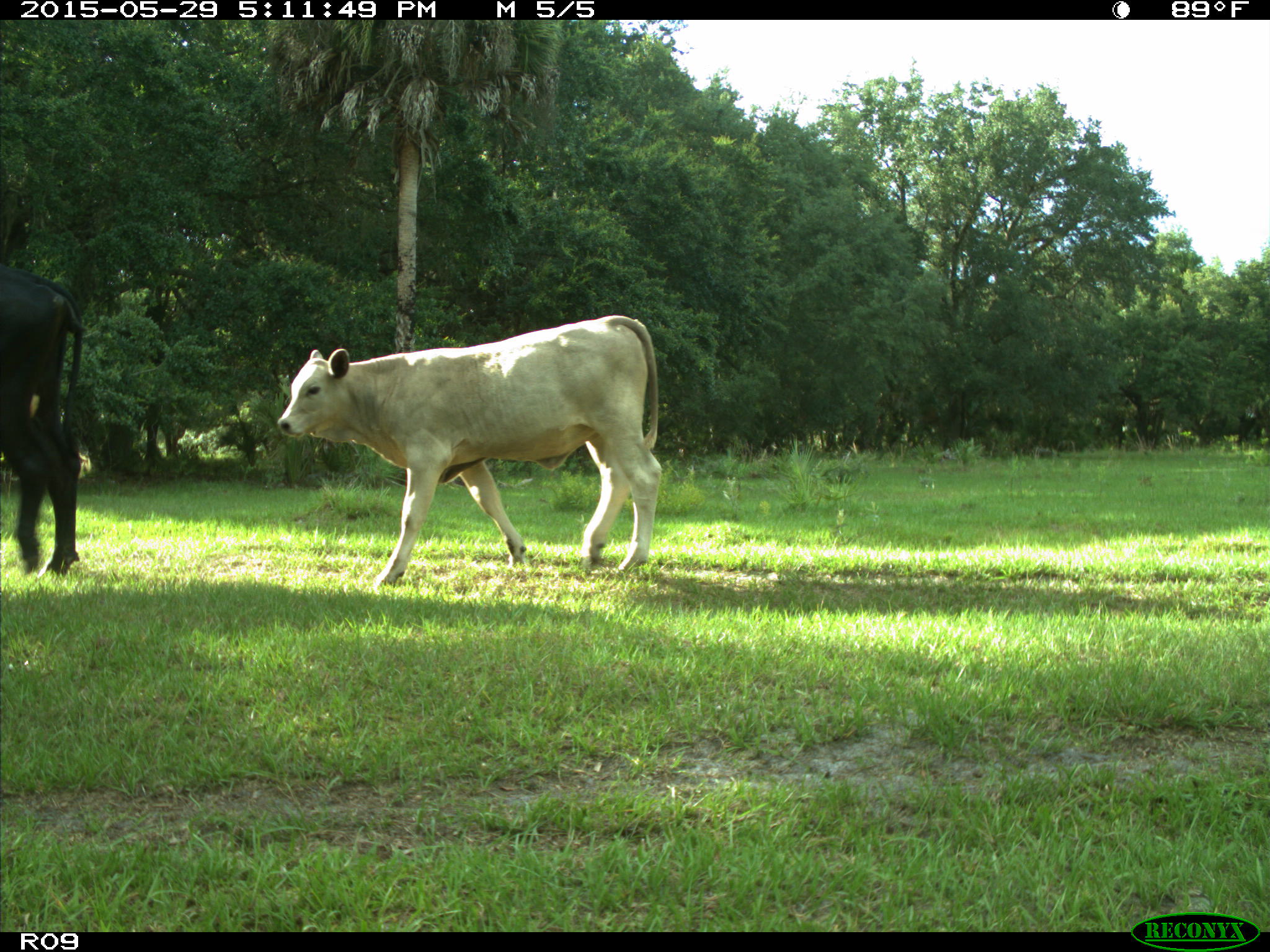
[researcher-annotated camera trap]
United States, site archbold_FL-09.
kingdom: Animalia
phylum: Chordata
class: Mammalia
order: Artiodactyla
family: Bovidae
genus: Bos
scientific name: Bos taurus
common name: domestic cow